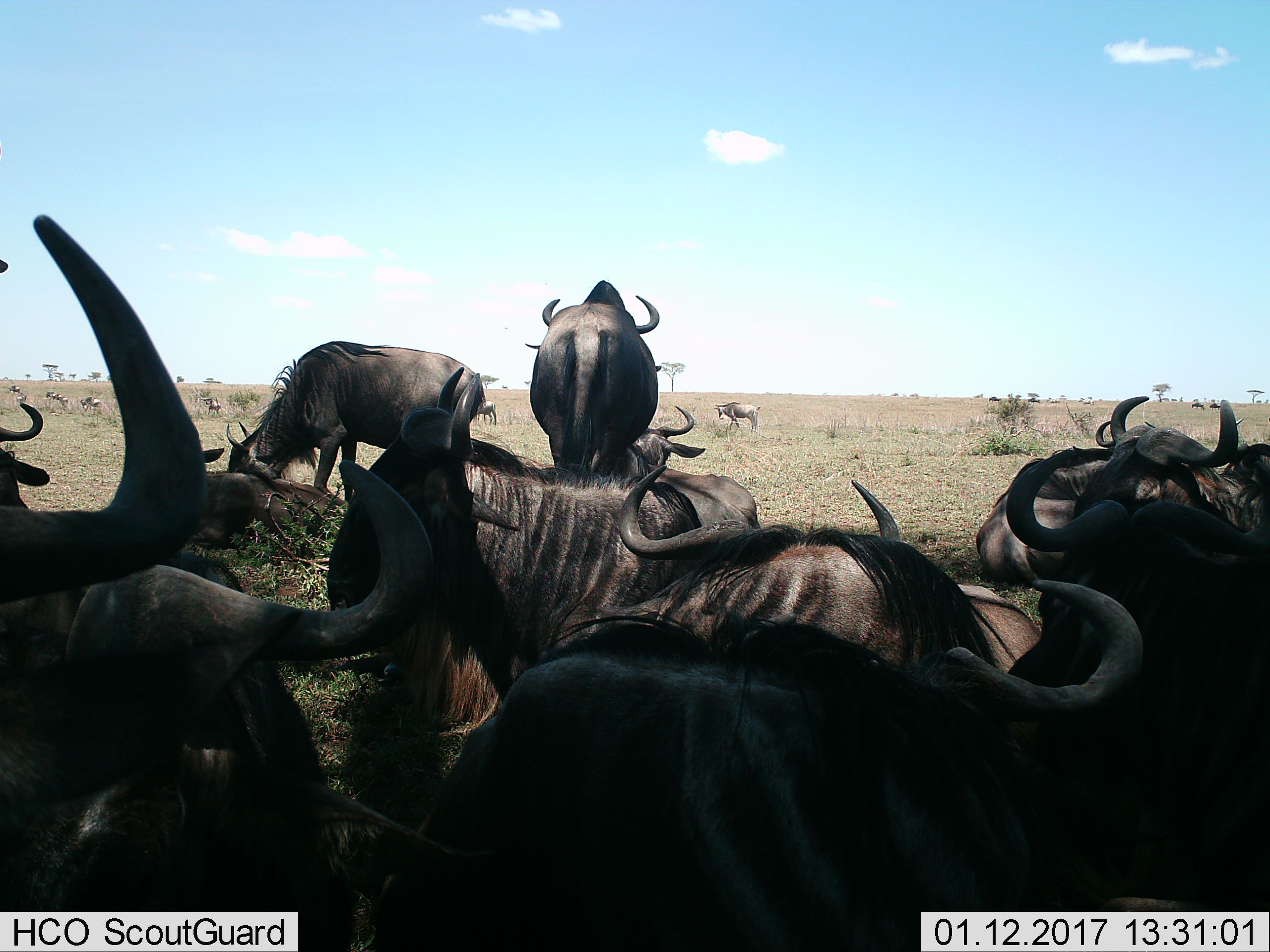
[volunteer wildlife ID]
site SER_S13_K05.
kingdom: Animalia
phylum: Chordata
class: Mammalia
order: Artiodactyla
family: Bovidae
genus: Connochaetes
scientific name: Connochaetes taurinus taurinus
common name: blue wildebeest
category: wildebeestblue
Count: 11-50.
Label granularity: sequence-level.